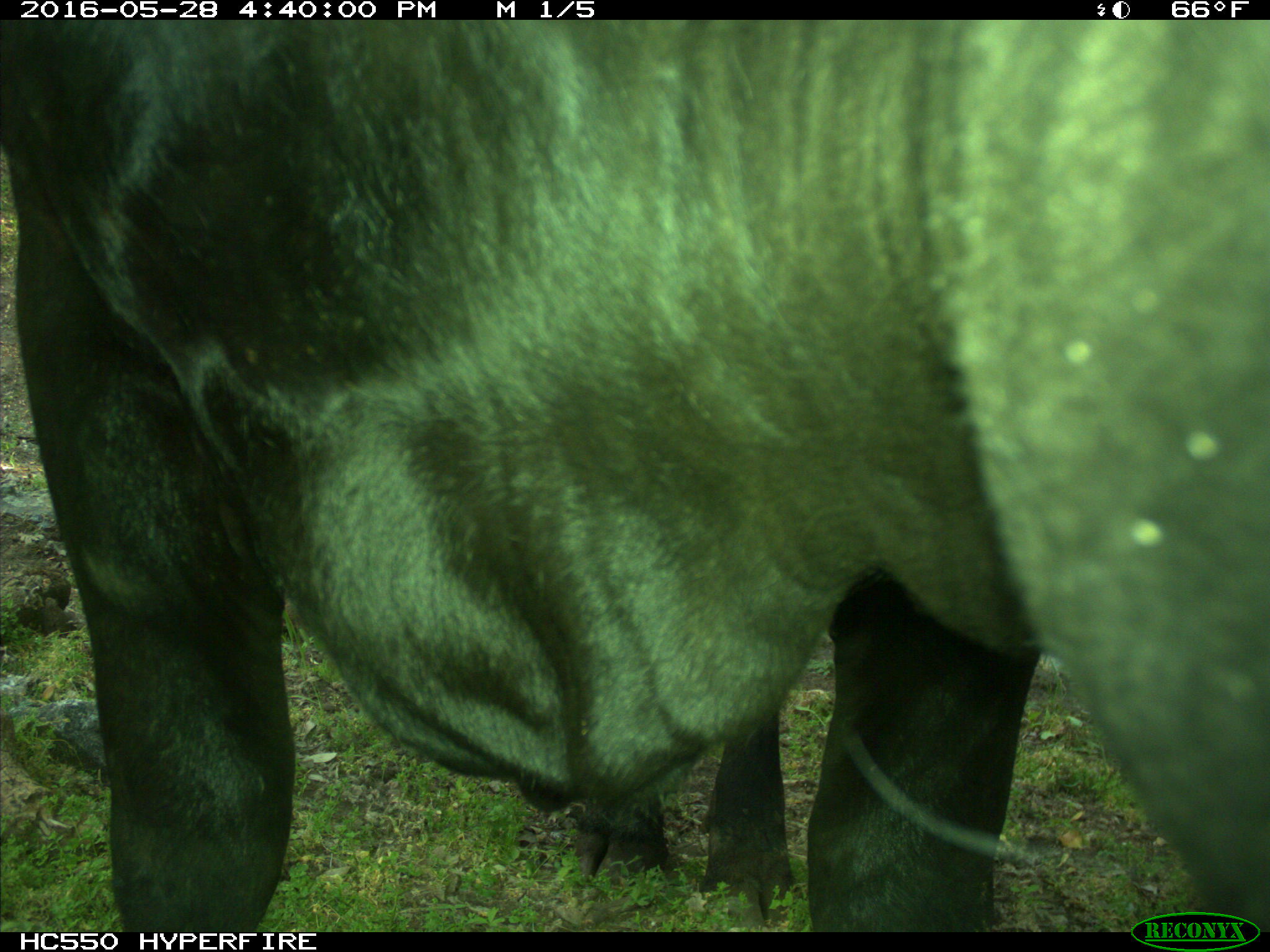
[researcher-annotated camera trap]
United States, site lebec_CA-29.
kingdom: Animalia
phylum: Chordata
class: Mammalia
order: Artiodactyla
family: Bovidae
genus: Bos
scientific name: Bos taurus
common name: domestic cow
Bos taurus (domestic cow).